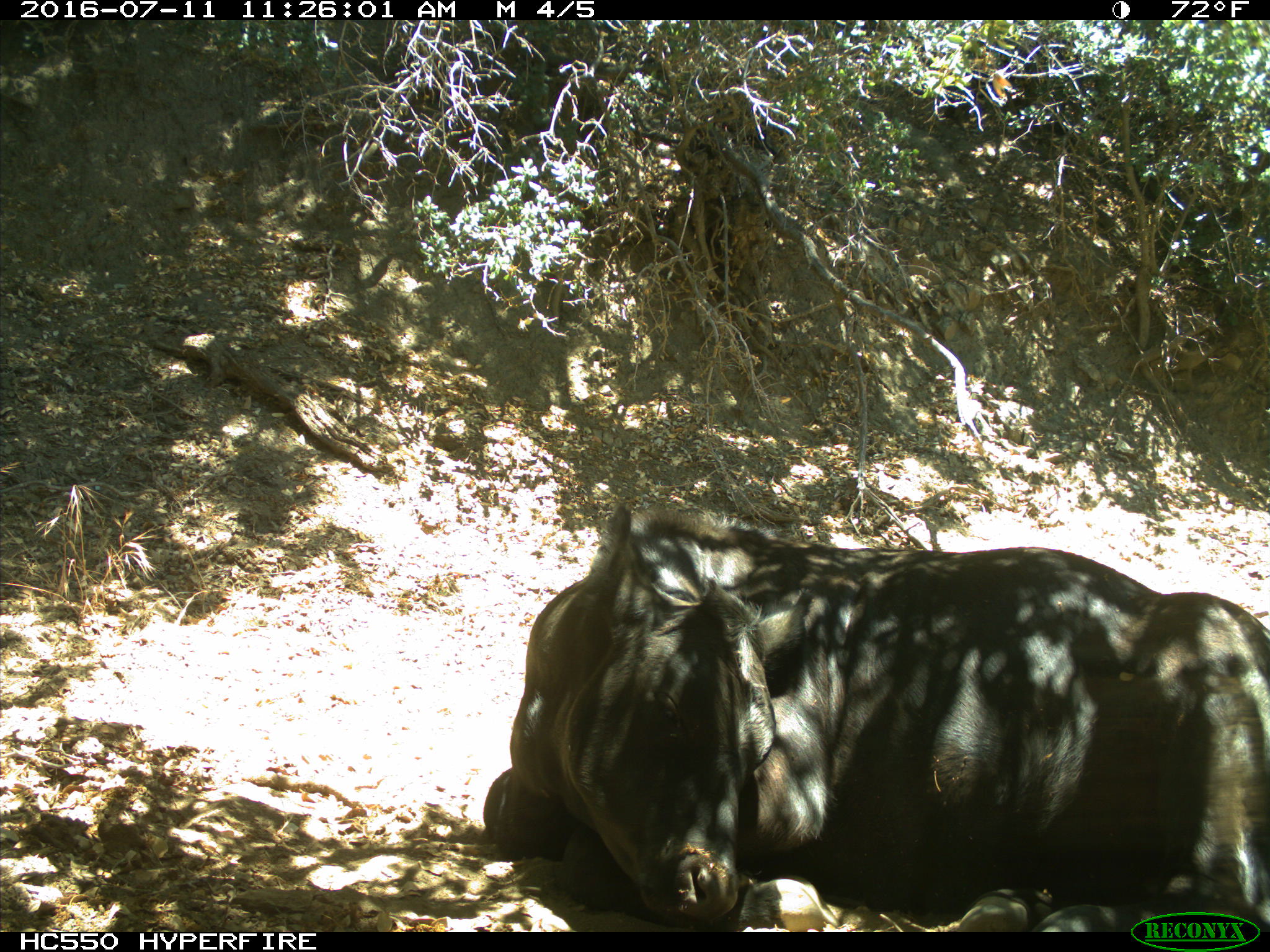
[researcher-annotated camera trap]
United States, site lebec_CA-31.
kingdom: Animalia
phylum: Chordata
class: Mammalia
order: Artiodactyla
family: Bovidae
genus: Bos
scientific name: Bos taurus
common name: domestic cow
Bos taurus (domestic cow).